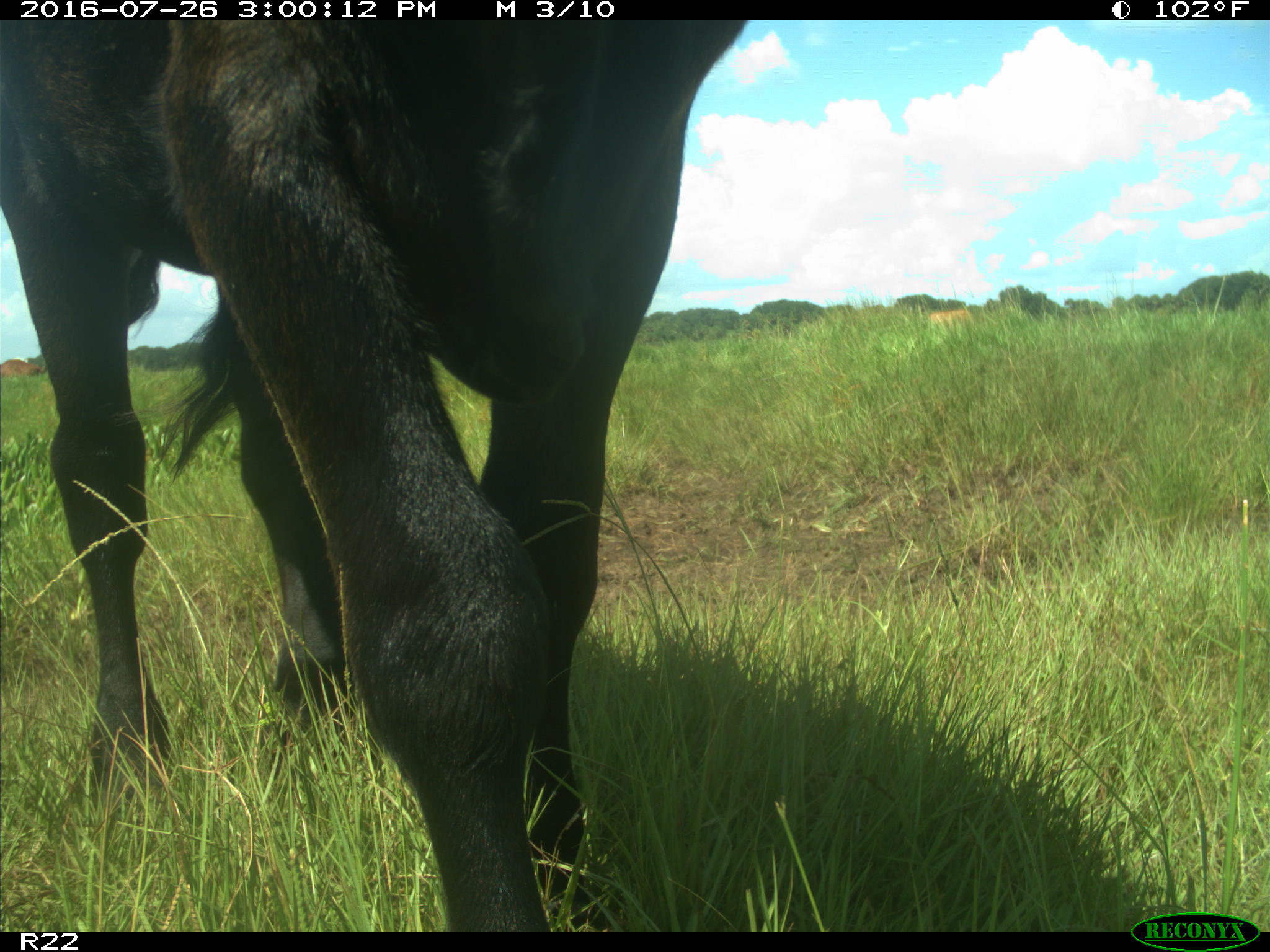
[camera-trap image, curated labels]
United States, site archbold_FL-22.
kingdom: Animalia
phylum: Chordata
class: Mammalia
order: Artiodactyla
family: Bovidae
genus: Bos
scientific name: Bos taurus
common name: domestic cow